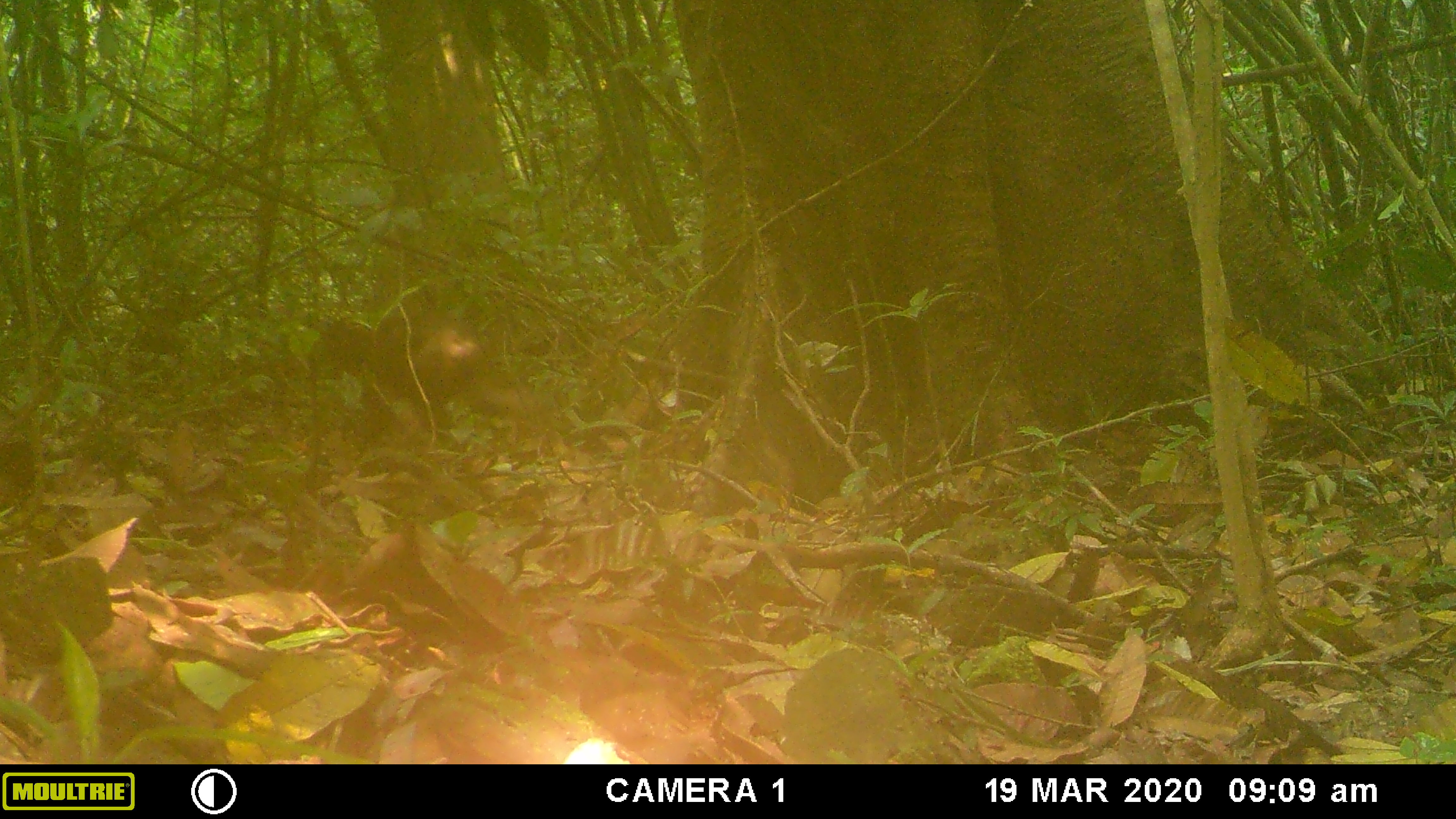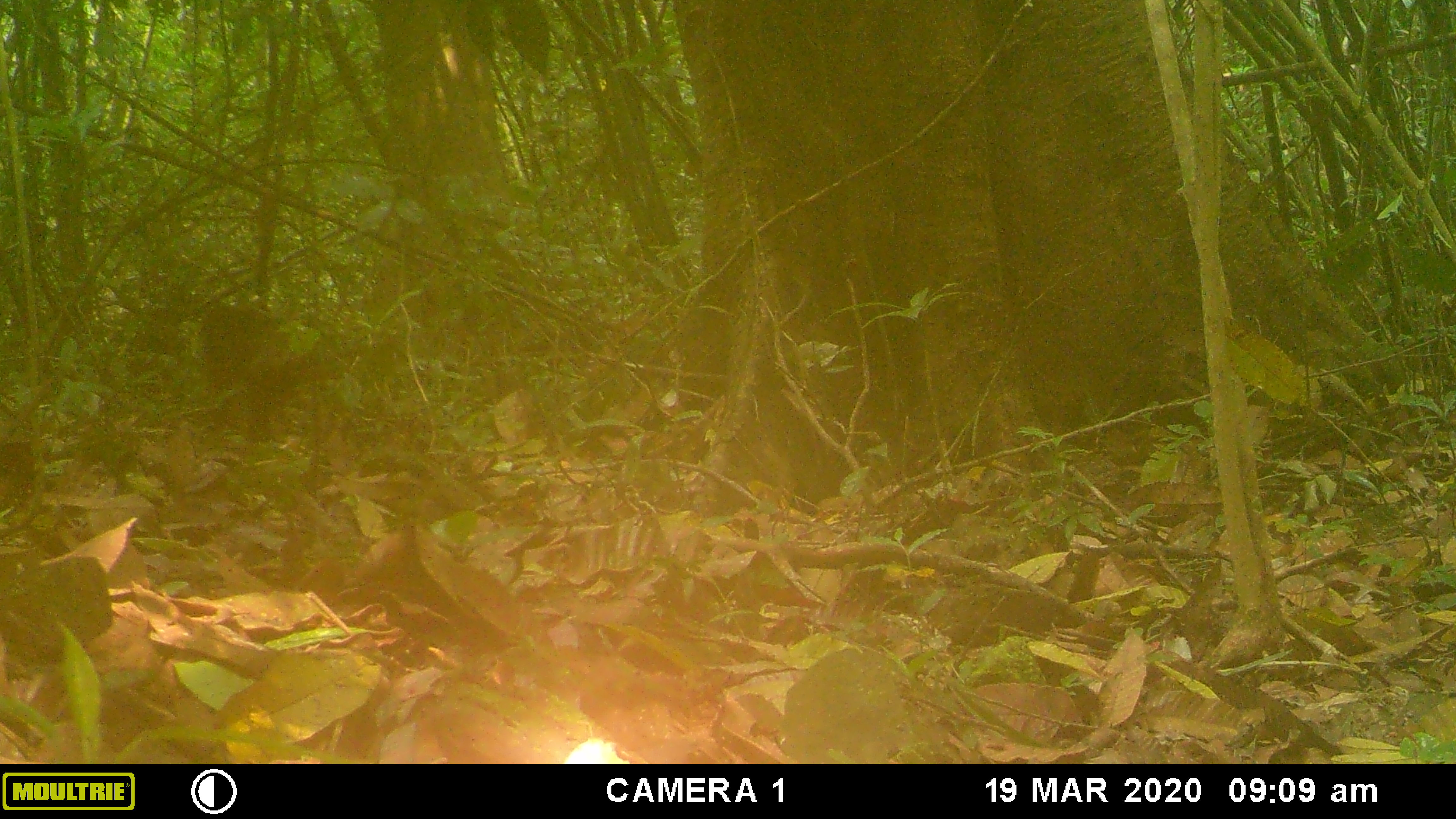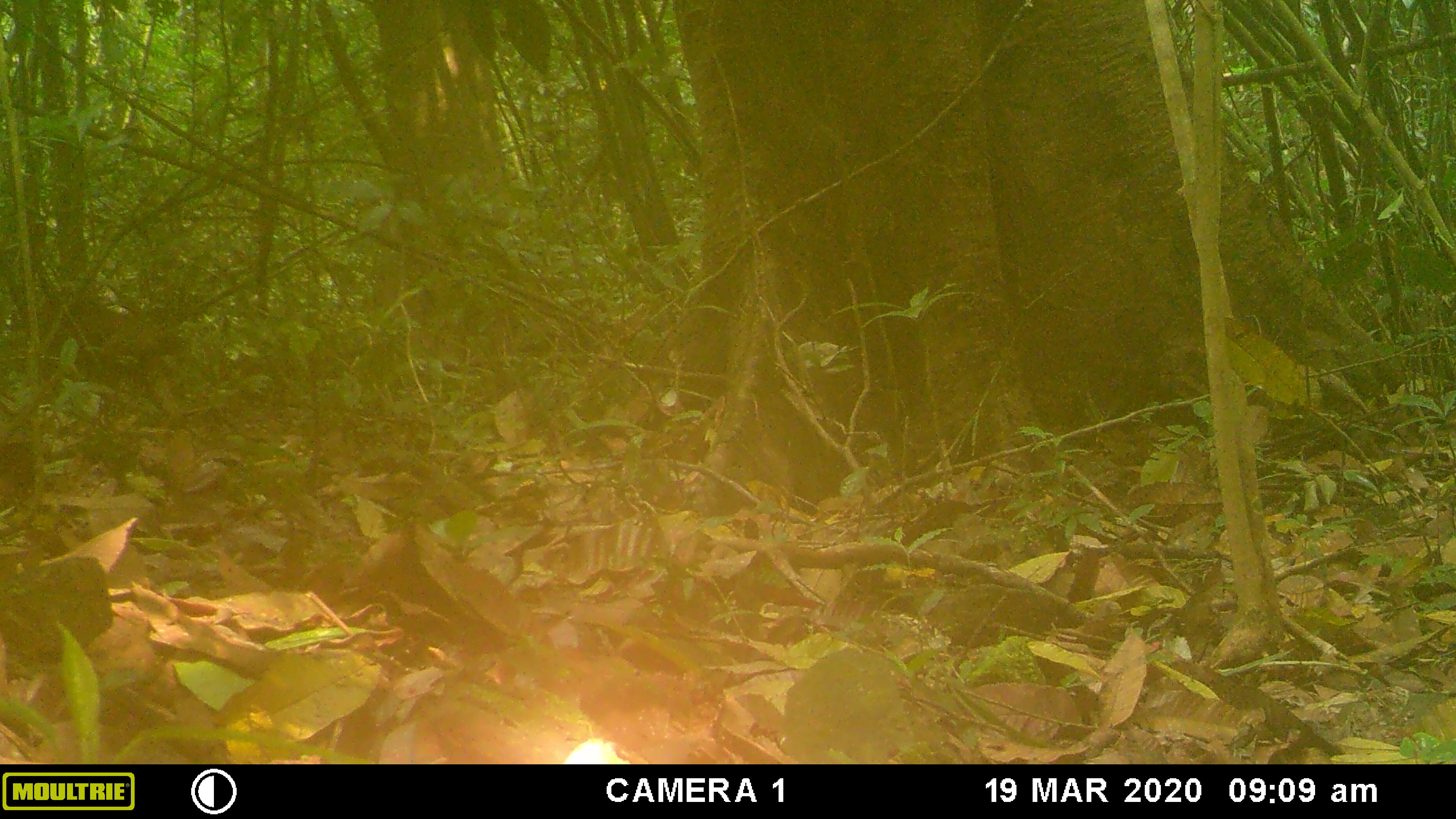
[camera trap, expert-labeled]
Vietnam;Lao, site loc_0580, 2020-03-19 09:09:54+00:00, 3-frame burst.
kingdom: Animalia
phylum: Chordata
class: Mammalia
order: Primates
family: Cercopithecidae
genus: Macaca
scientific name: Macaca arctoides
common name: stump-tailed macaque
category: stump tailed macaque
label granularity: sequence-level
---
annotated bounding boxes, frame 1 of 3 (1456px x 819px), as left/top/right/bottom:
stump tailed macaque: 312/302/538/447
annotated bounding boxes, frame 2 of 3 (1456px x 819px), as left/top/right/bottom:
stump tailed macaque: 129/299/308/439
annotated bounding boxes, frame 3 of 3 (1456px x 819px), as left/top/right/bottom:
stump tailed macaque: 59/307/183/383